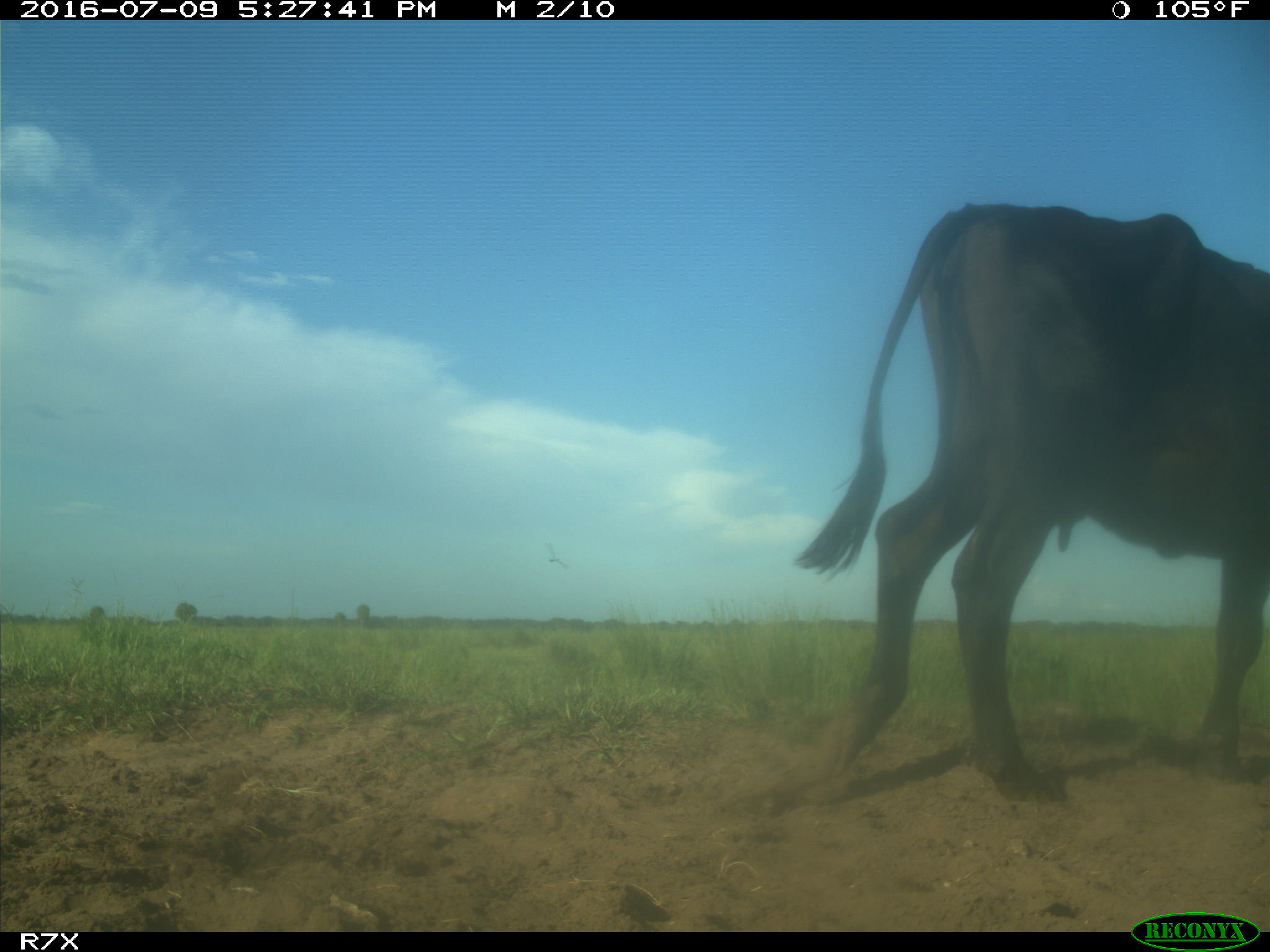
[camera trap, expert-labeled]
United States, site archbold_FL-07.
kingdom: Animalia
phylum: Chordata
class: Mammalia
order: Artiodactyla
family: Bovidae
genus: Bos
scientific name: Bos taurus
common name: domestic cow